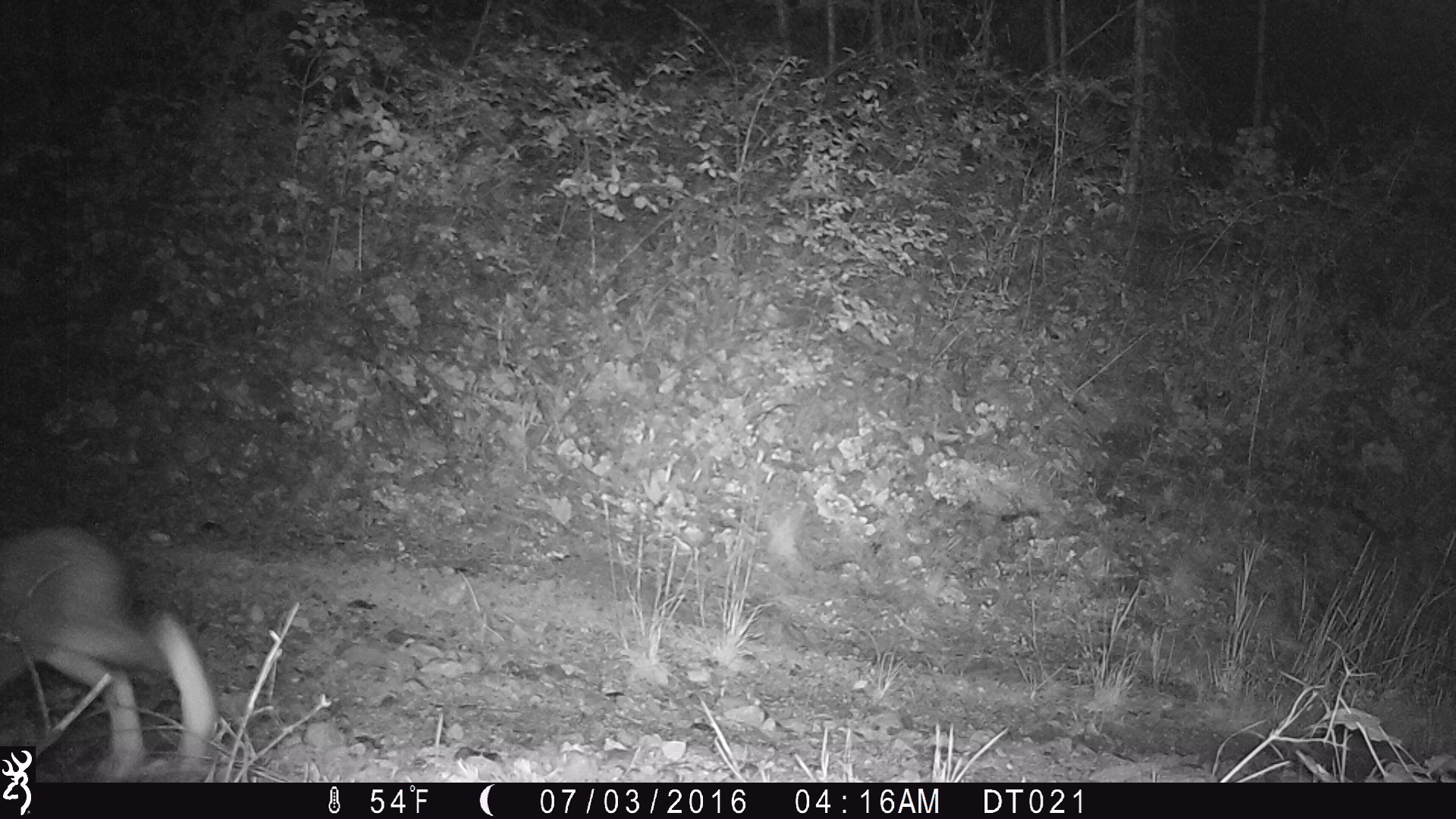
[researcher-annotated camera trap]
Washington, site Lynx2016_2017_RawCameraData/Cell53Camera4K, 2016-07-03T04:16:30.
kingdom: Animalia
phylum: Chordata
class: Mammalia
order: Lagomorpha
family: Leporidae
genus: Lepus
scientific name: Lepus americanus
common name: snowshoe hare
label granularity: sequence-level